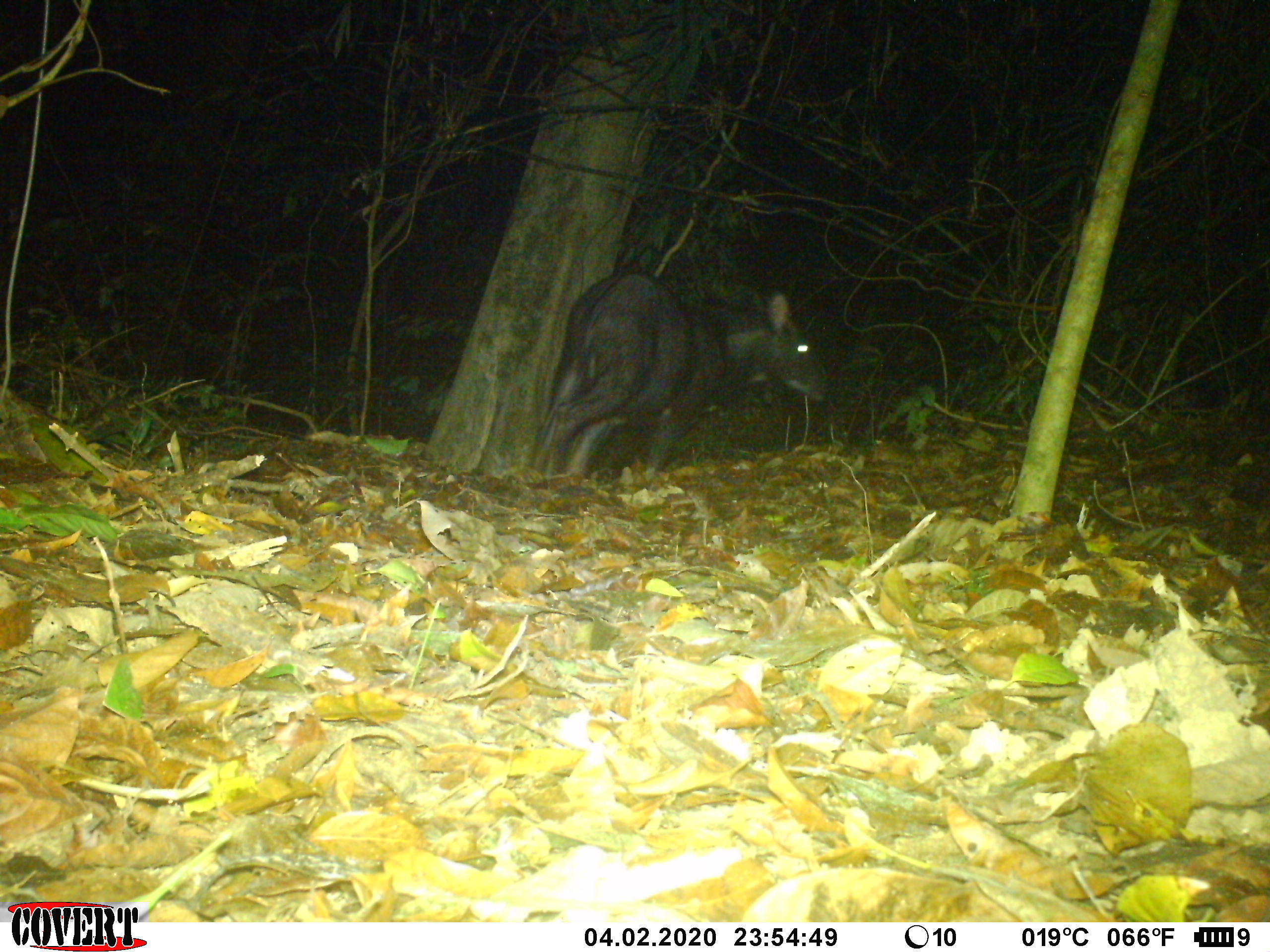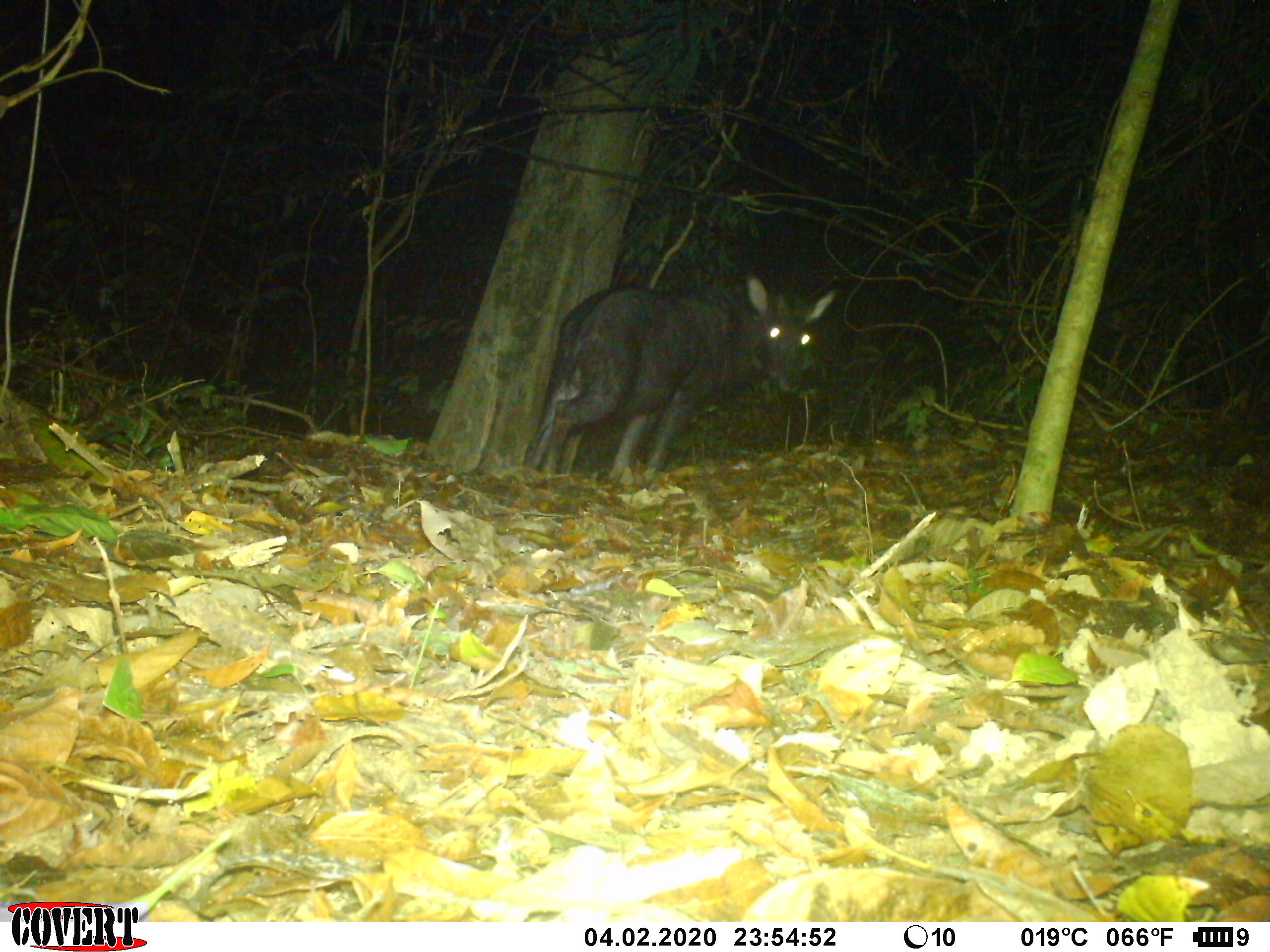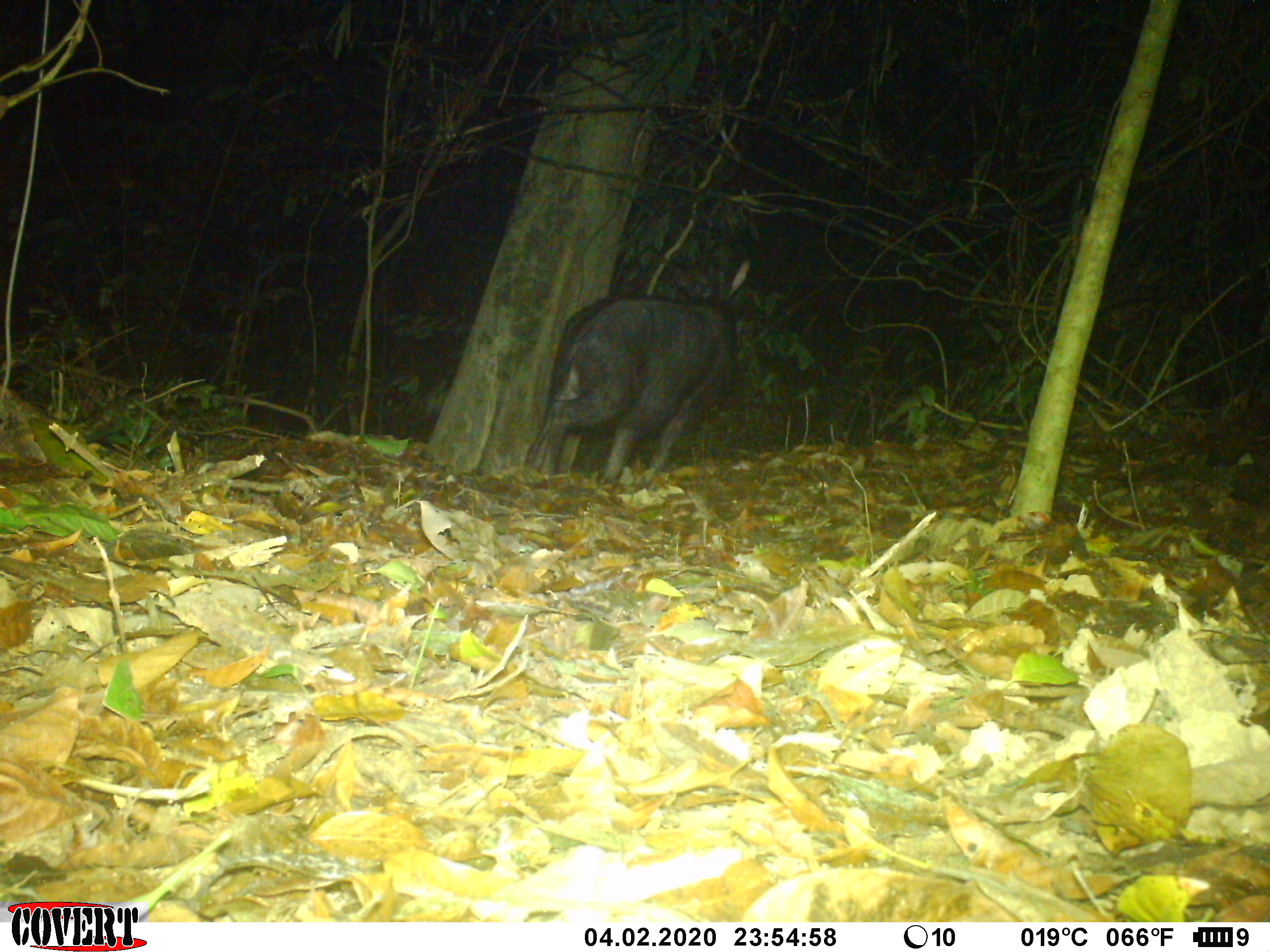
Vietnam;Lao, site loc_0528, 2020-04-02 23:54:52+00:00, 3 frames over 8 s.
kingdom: Animalia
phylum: Chordata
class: Mammalia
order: Artiodactyla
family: Bovidae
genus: Capricornis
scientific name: Capricornis sumatraensis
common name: chinese serow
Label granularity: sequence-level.